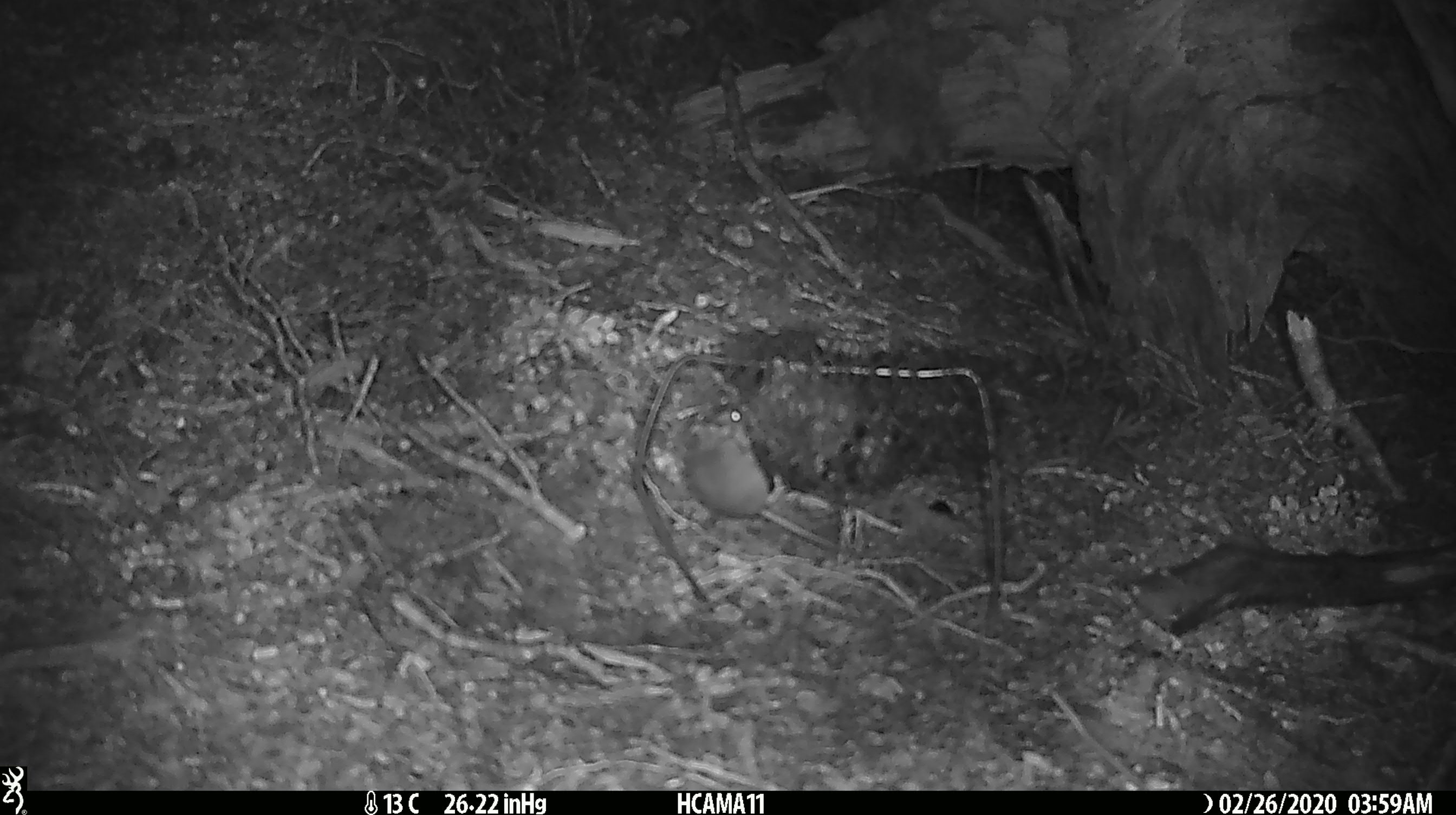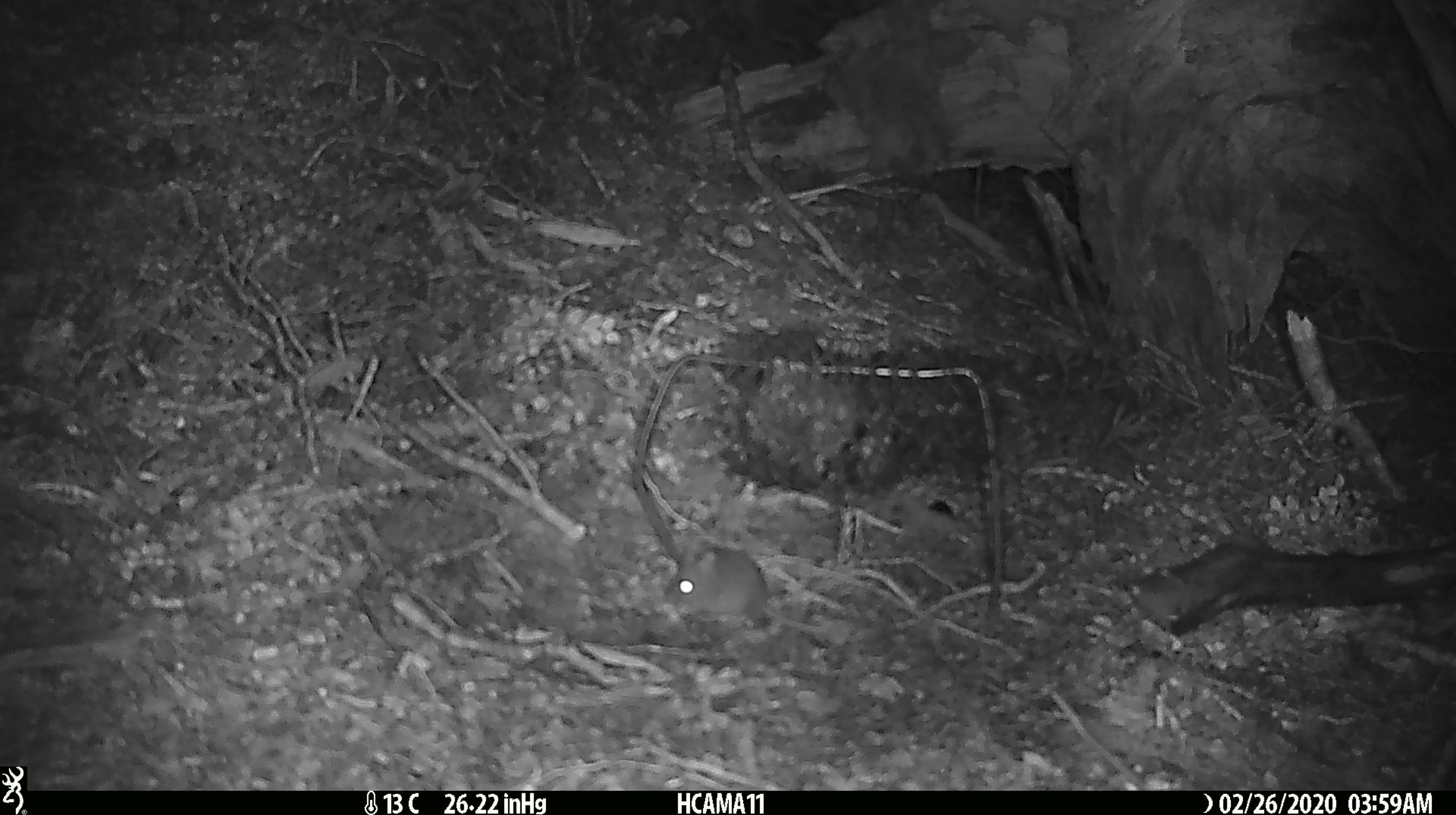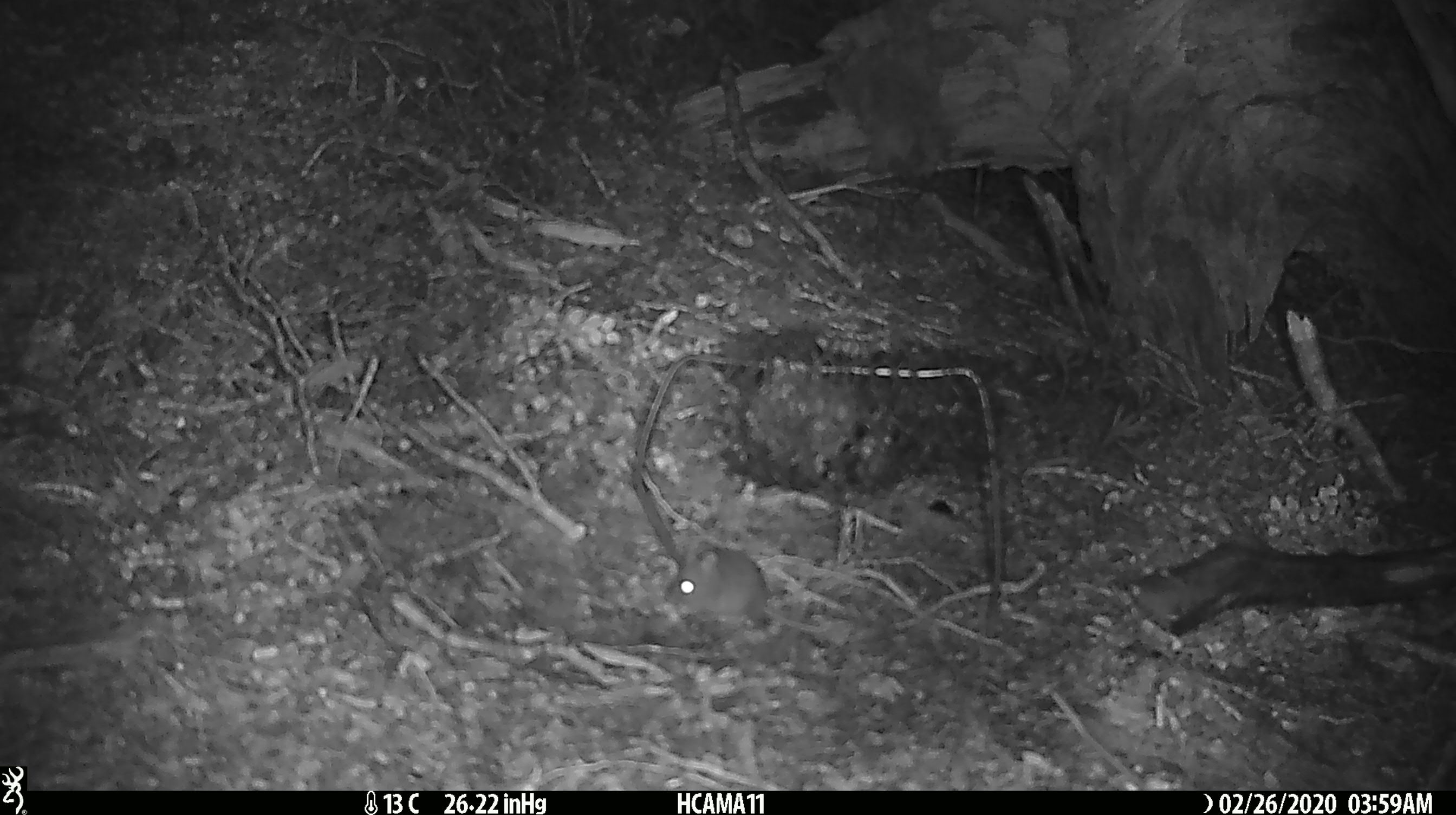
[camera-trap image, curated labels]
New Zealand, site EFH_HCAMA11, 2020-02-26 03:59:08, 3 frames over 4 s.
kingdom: Animalia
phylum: Chordata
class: Mammalia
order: Rodentia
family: Muridae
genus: Mus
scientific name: Mus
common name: mouse